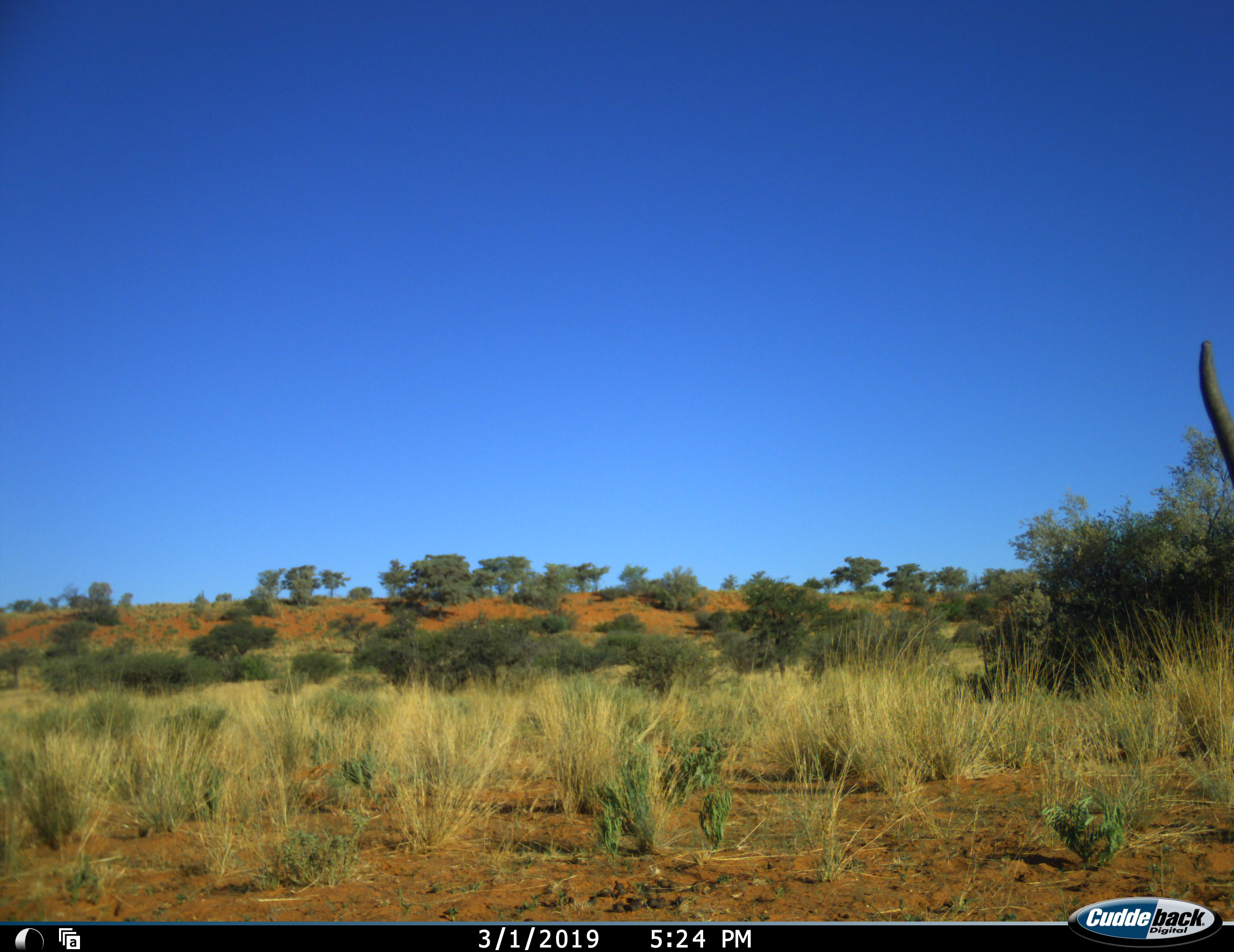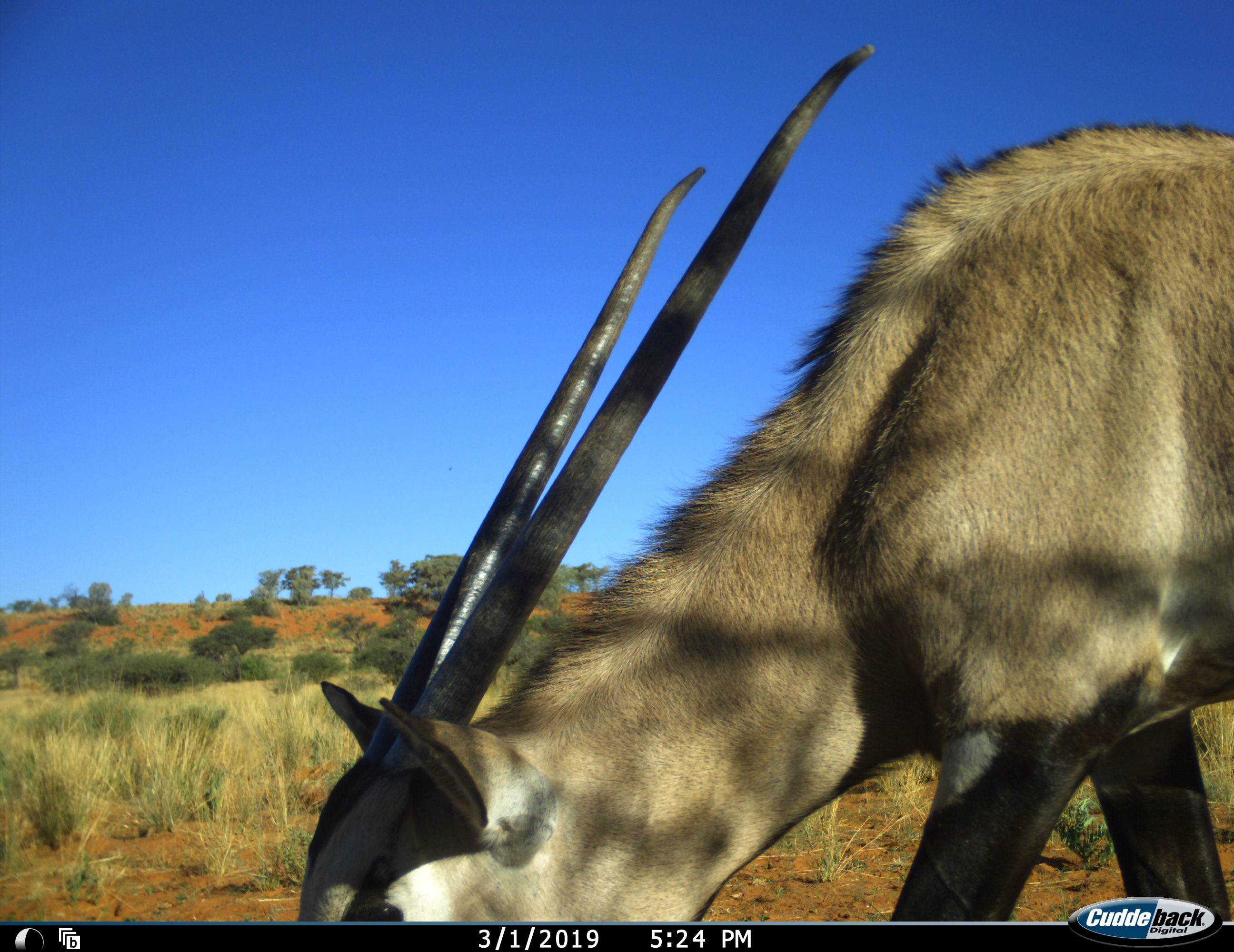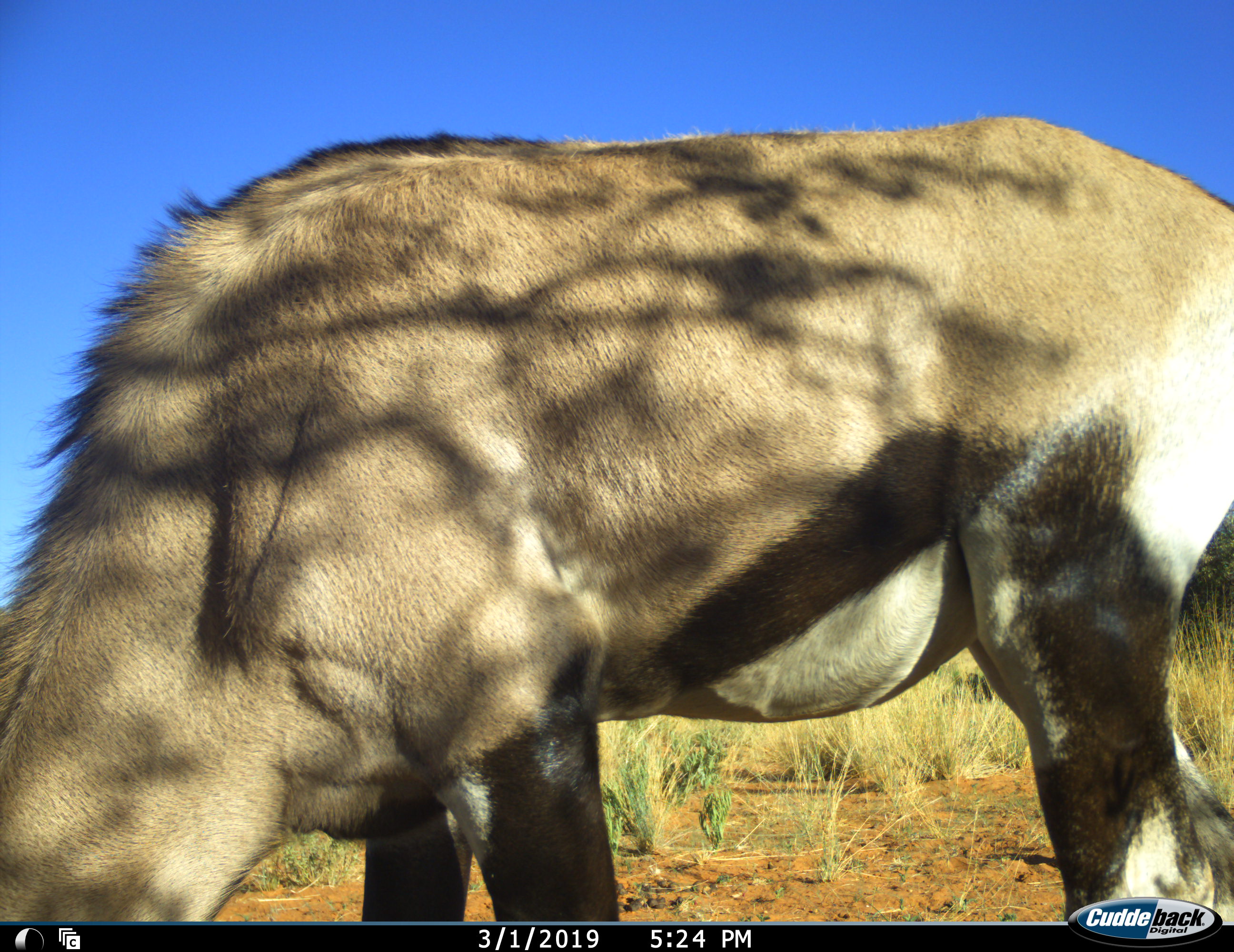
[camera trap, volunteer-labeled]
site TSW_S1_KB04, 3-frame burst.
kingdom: Animalia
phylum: Chordata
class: Mammalia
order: Artiodactyla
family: Bovidae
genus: Oryx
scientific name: Oryx gazella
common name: gemsbok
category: oryx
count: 1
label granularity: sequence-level